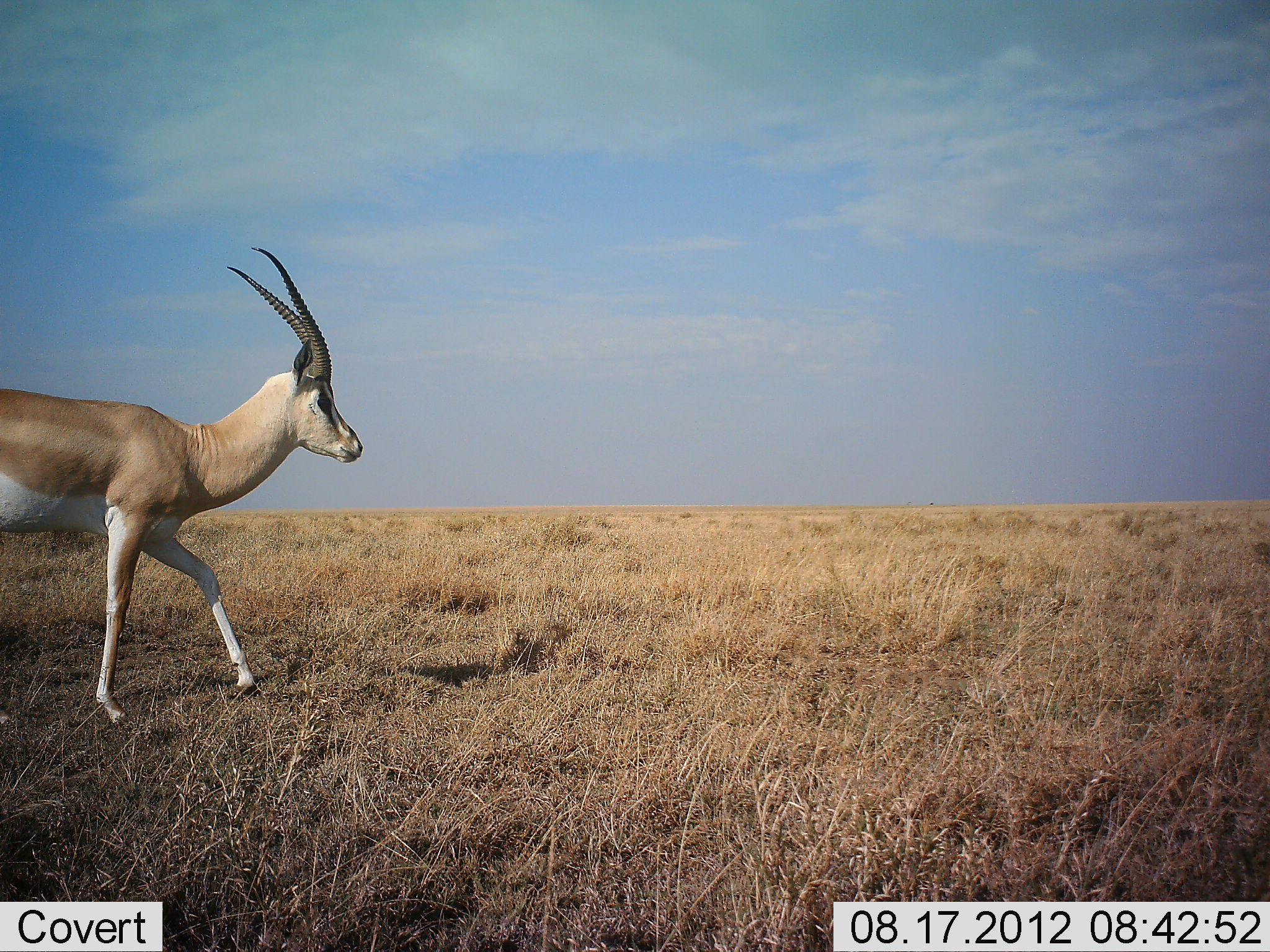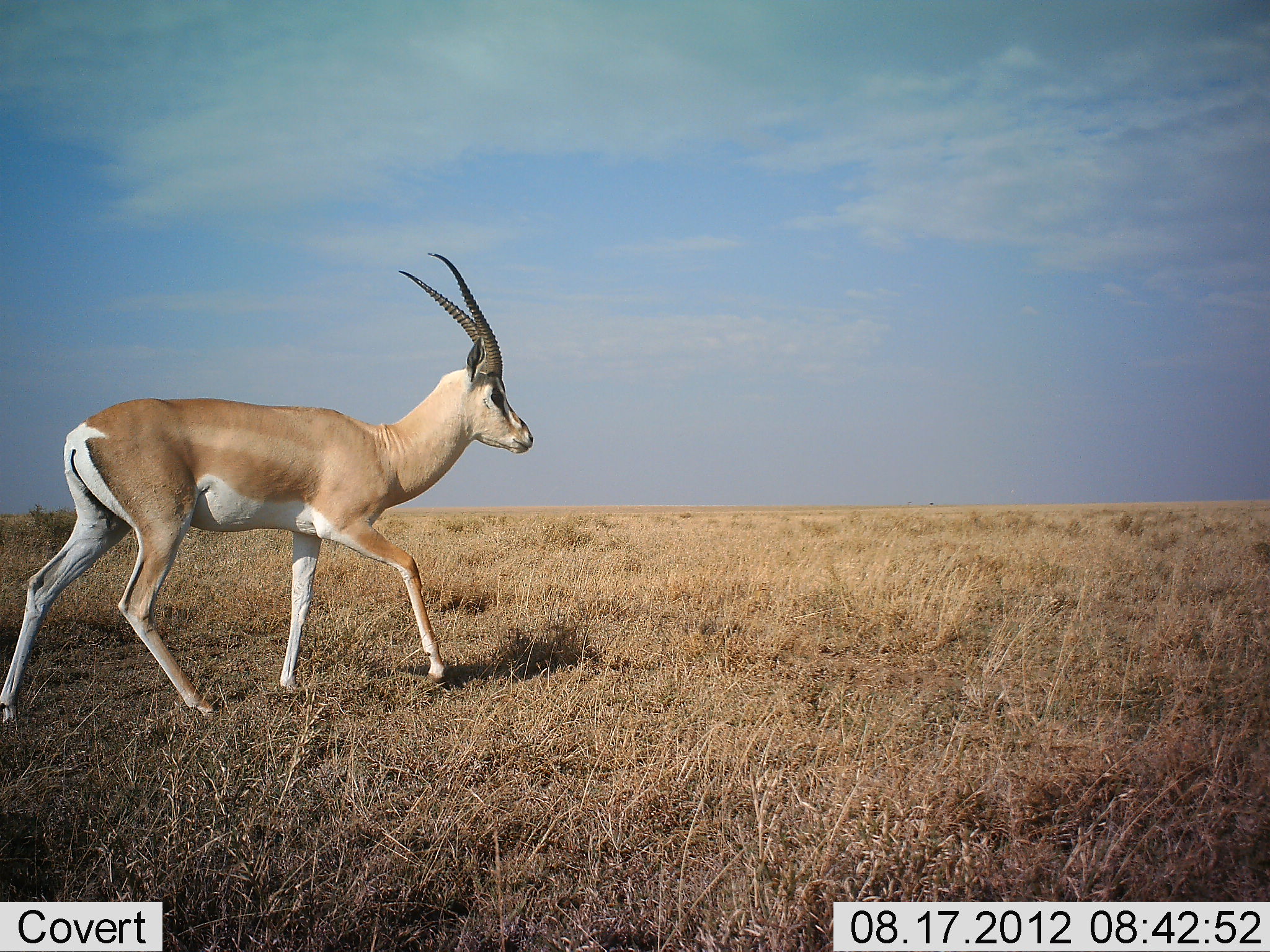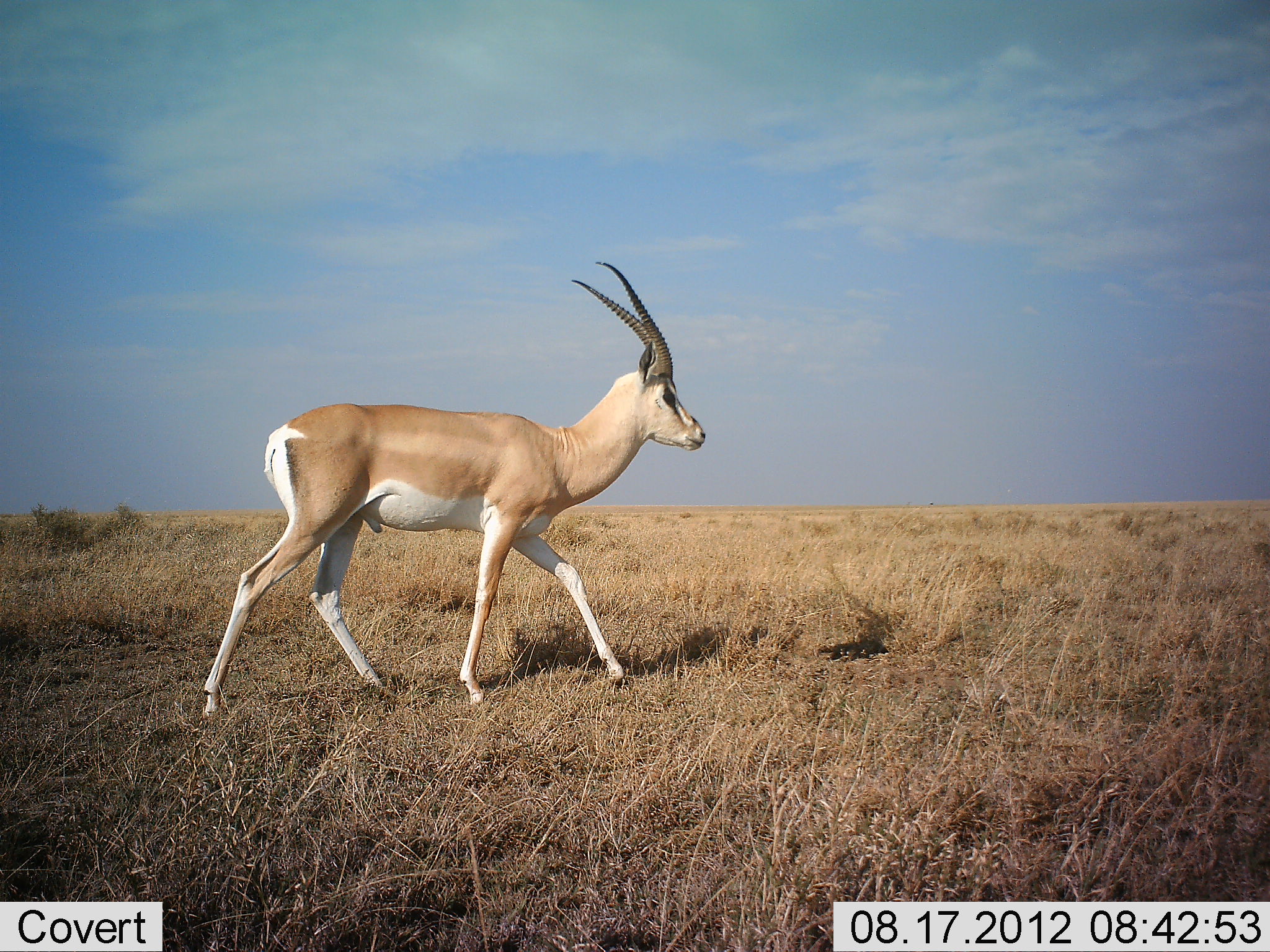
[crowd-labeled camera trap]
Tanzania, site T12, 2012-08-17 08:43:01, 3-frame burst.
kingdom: Animalia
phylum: Chordata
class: Mammalia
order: Artiodactyla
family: Bovidae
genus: Nanger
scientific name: Nanger granti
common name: grant's gazelle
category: gazellegrants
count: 1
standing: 10%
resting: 0%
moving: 100%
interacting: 0%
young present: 0%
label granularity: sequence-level